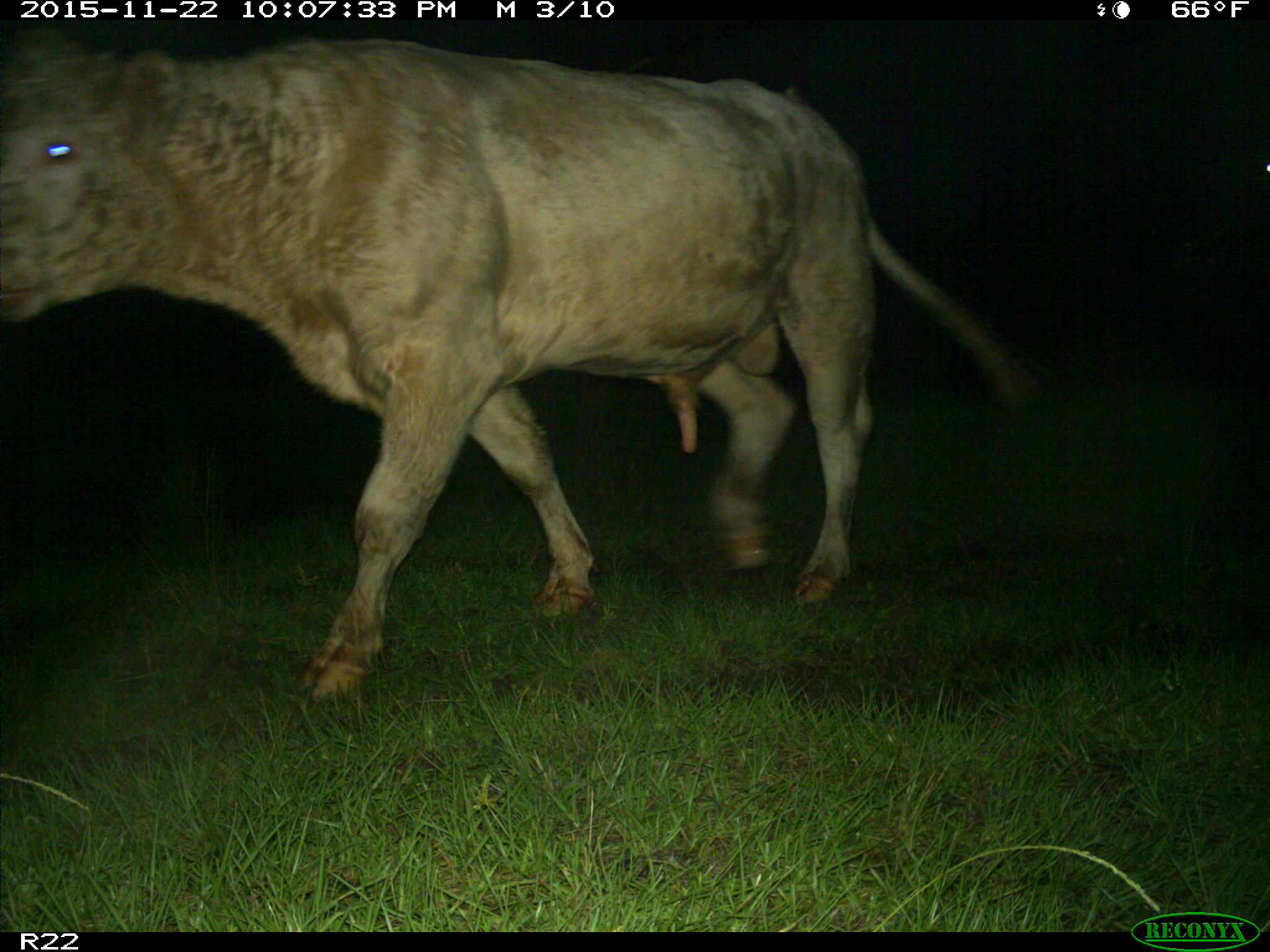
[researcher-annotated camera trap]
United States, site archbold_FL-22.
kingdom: Animalia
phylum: Chordata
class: Mammalia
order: Artiodactyla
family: Bovidae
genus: Bos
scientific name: Bos taurus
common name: domestic cow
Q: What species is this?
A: Bos taurus (domestic cow).